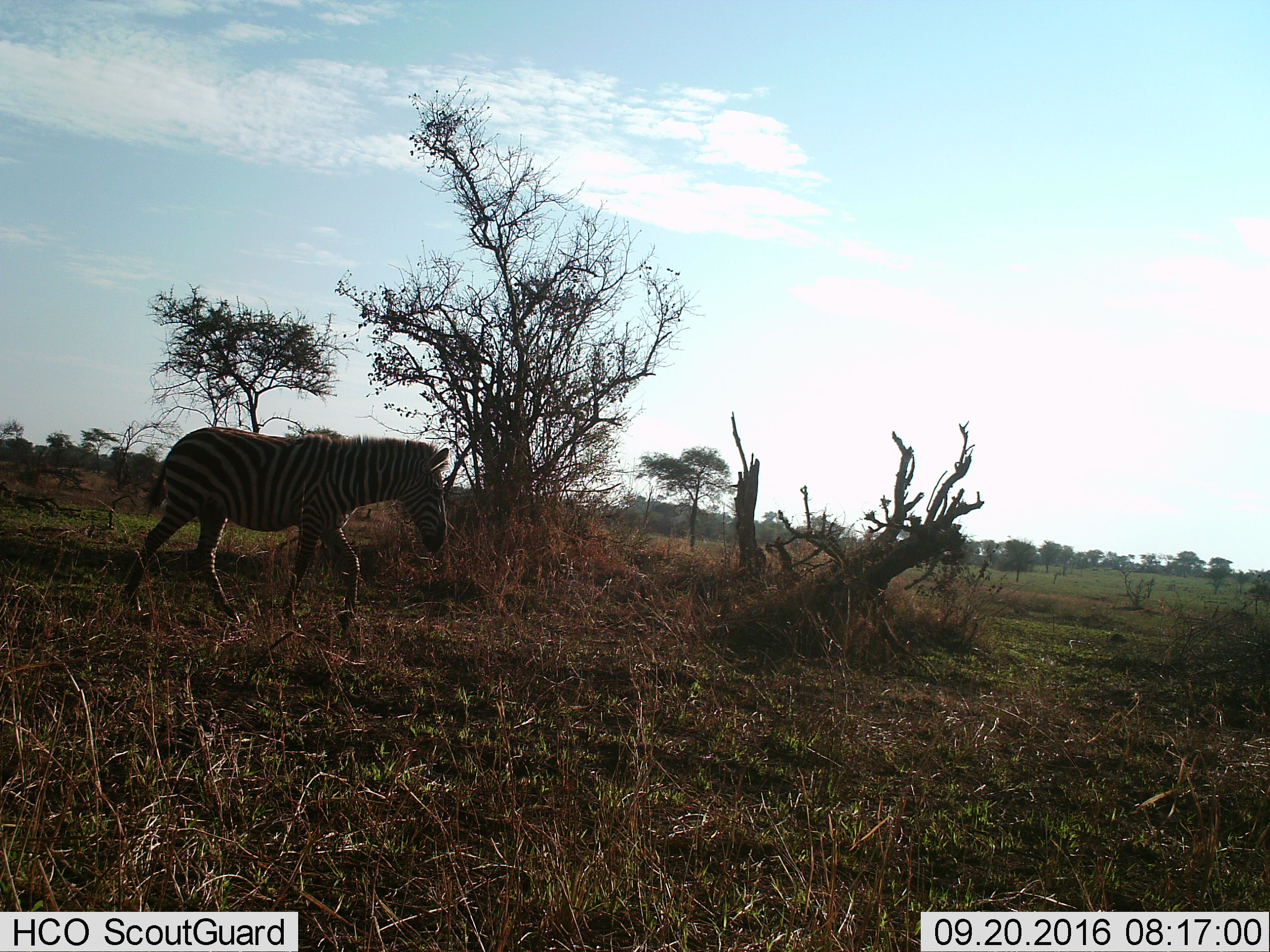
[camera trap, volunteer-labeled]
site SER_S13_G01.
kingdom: Animalia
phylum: Chordata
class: Mammalia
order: Perissodactyla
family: Equidae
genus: Equus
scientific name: Equus quagga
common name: plains zebra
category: zebraplains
Zebraplains (plains zebra) (Equus quagga), count 1. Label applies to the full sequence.